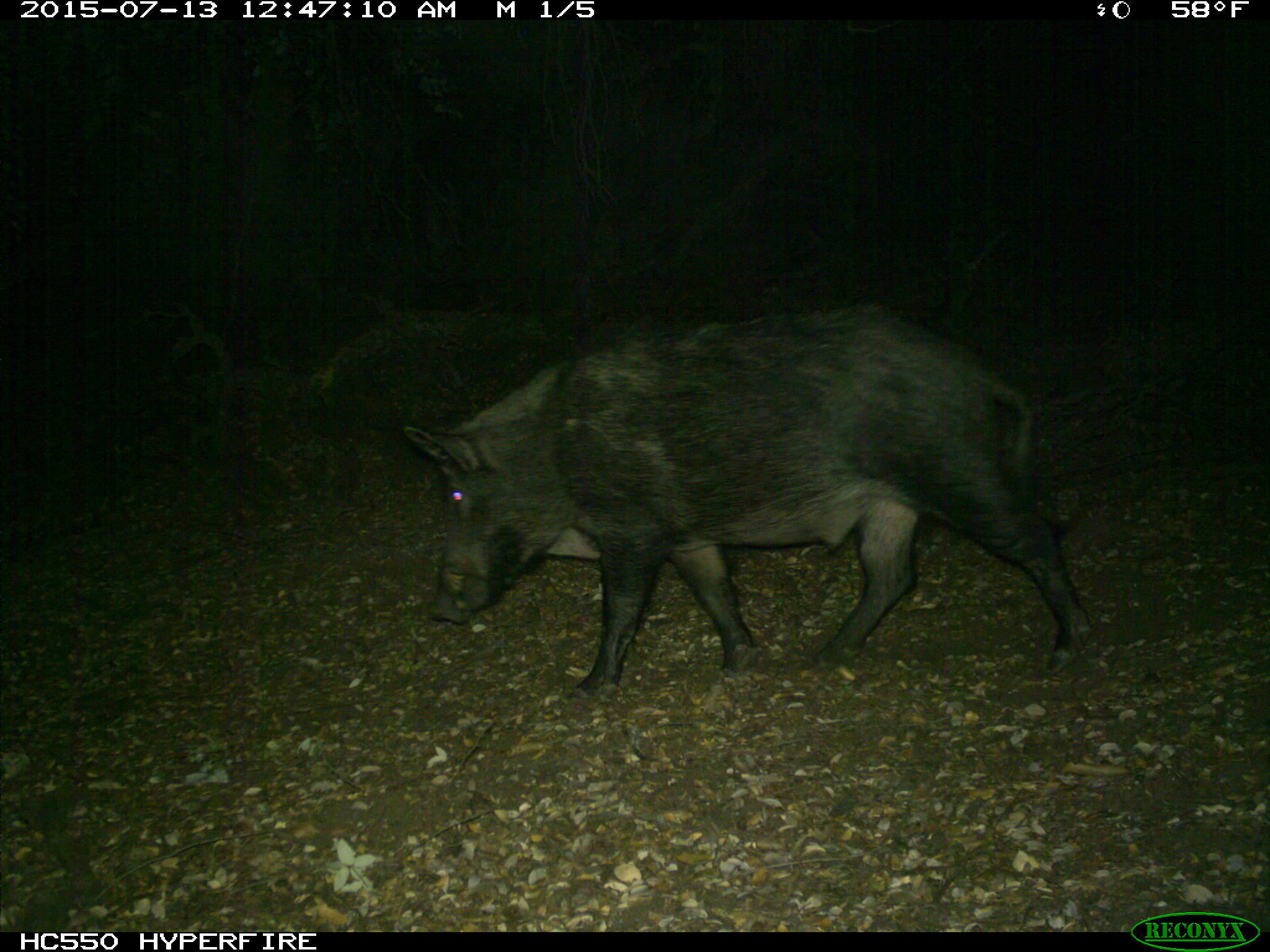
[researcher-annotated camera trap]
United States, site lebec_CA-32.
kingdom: Animalia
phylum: Chordata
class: Mammalia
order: Artiodactyla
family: Suidae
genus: Sus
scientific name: Sus scrofa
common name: wild boar